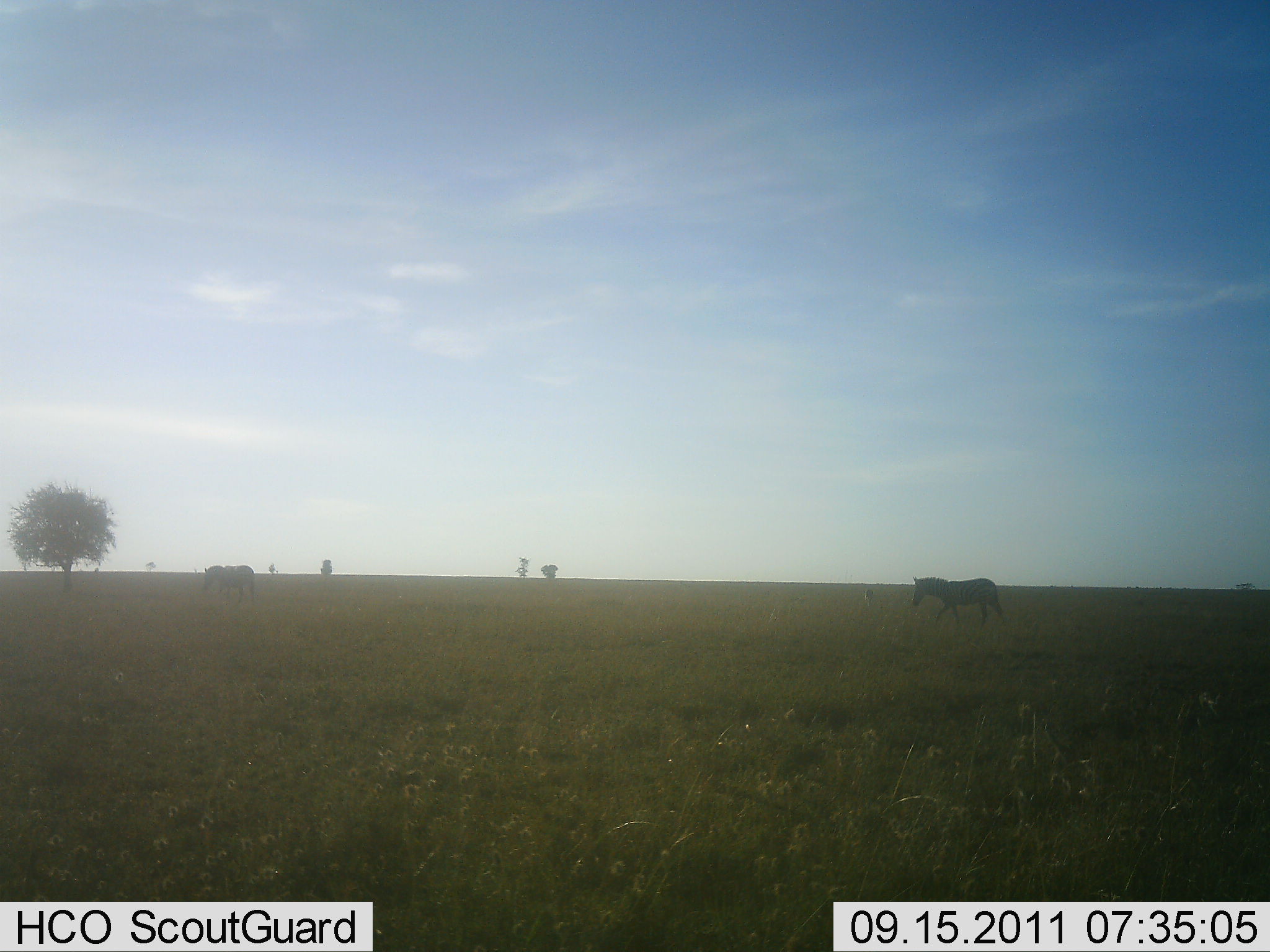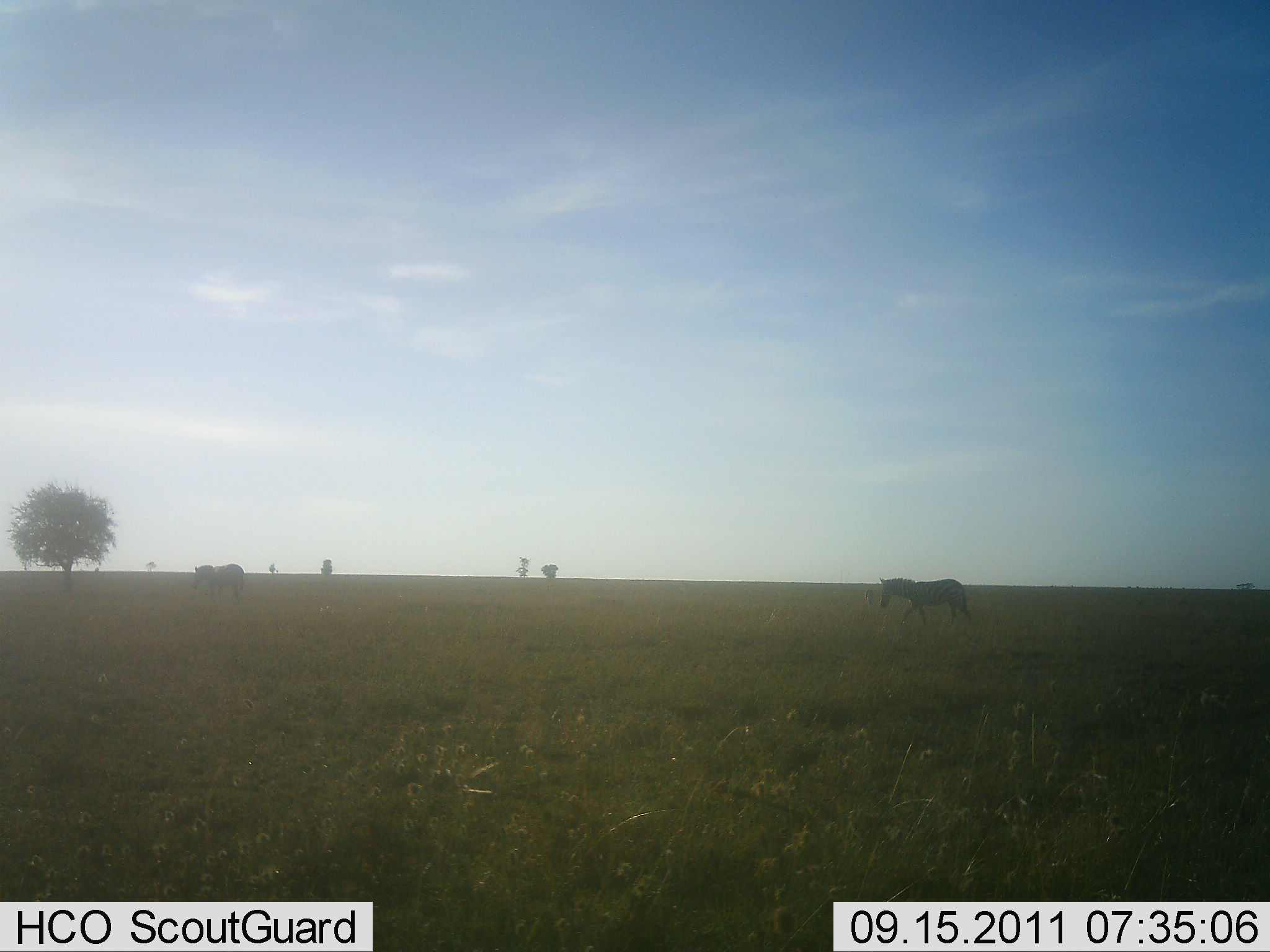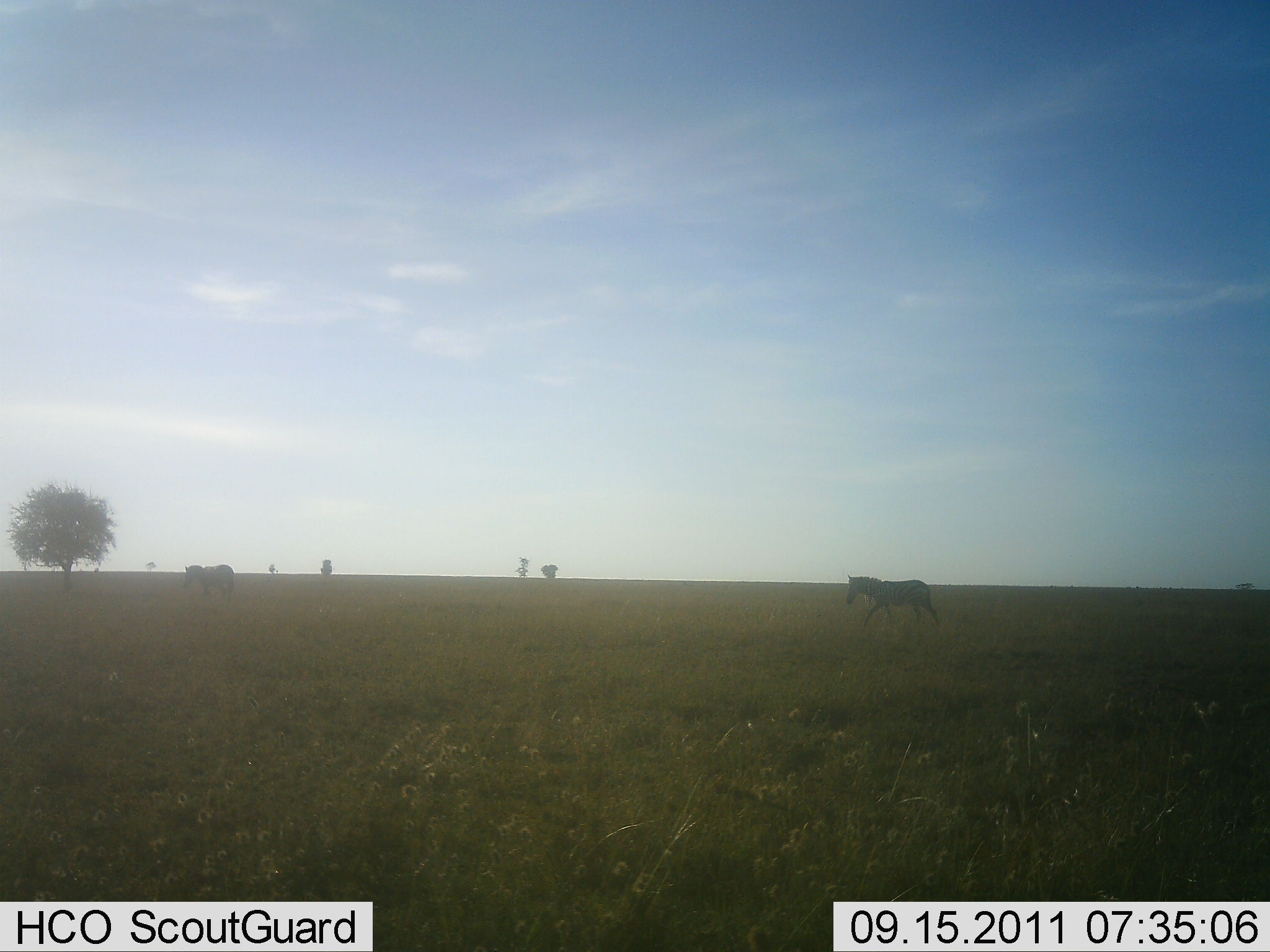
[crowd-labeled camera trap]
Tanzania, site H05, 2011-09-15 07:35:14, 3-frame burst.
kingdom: Animalia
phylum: Chordata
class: Mammalia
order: Perissodactyla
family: Equidae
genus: Equus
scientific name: Equus quagga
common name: plains zebra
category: zebra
Zebra (plains zebra) (Equus quagga), count 2. Behavior (volunteer vote fractions): standing 8%, resting 0%, moving 100%, interacting 0%. Young present (vote fraction): 0%. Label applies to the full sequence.